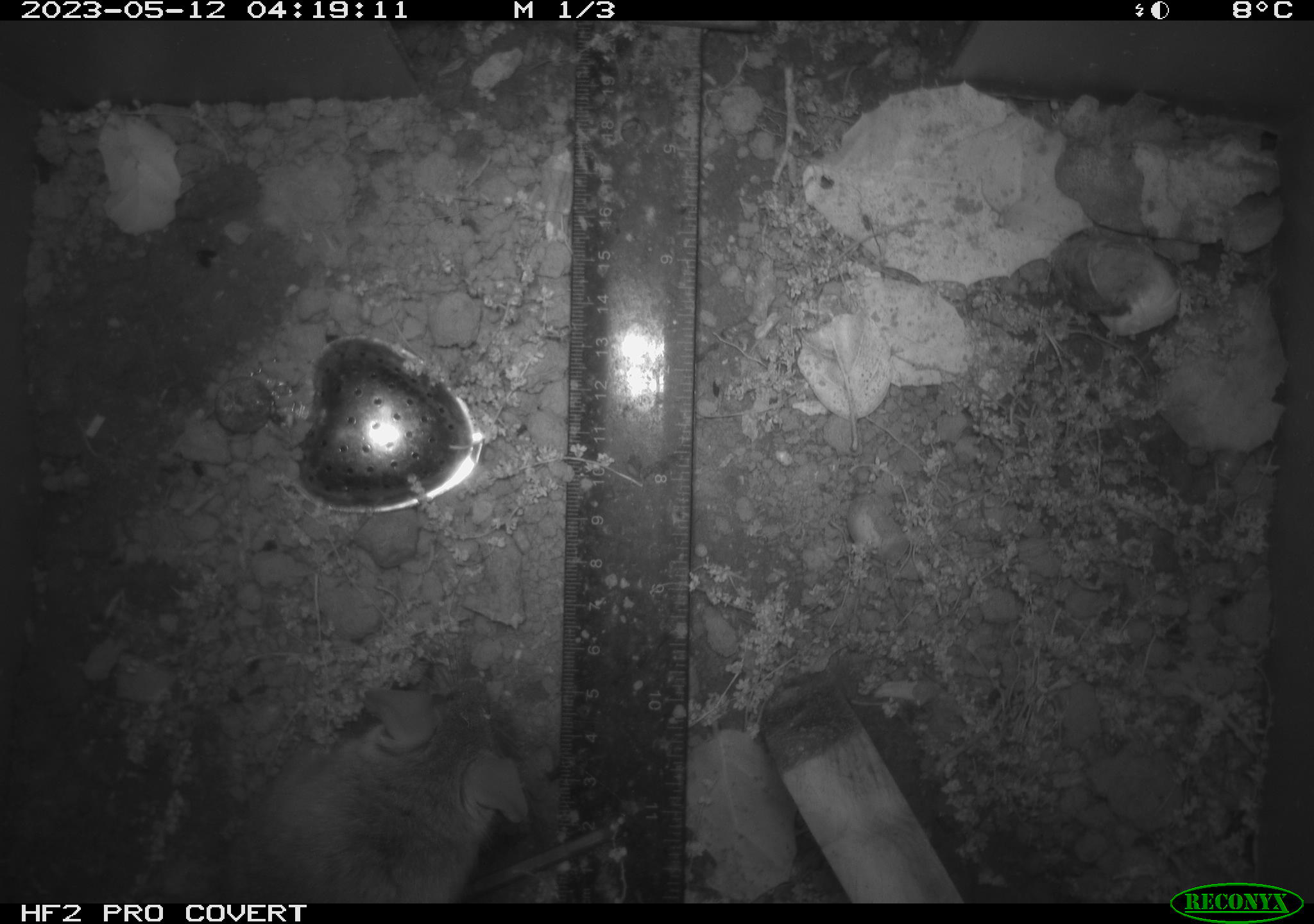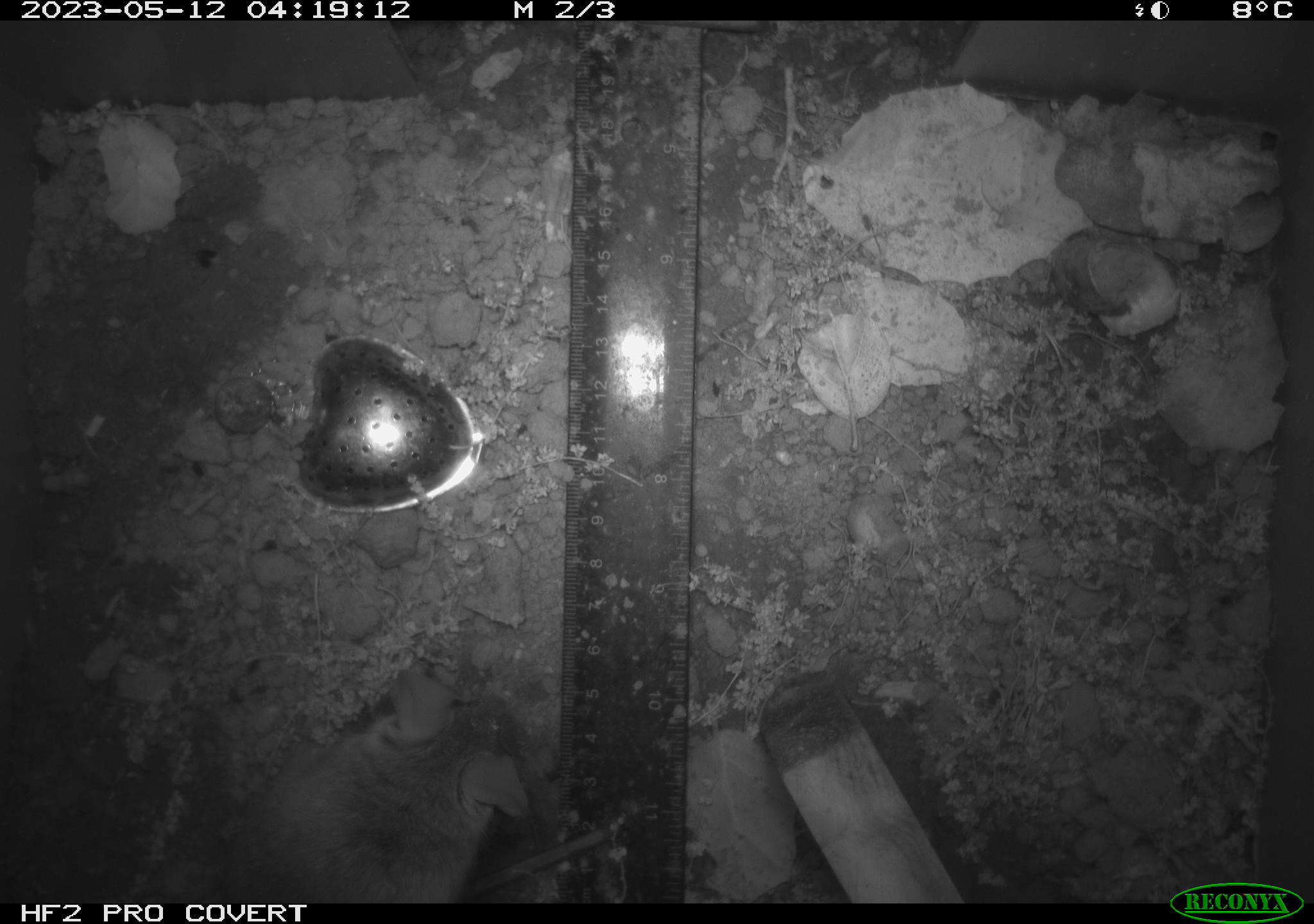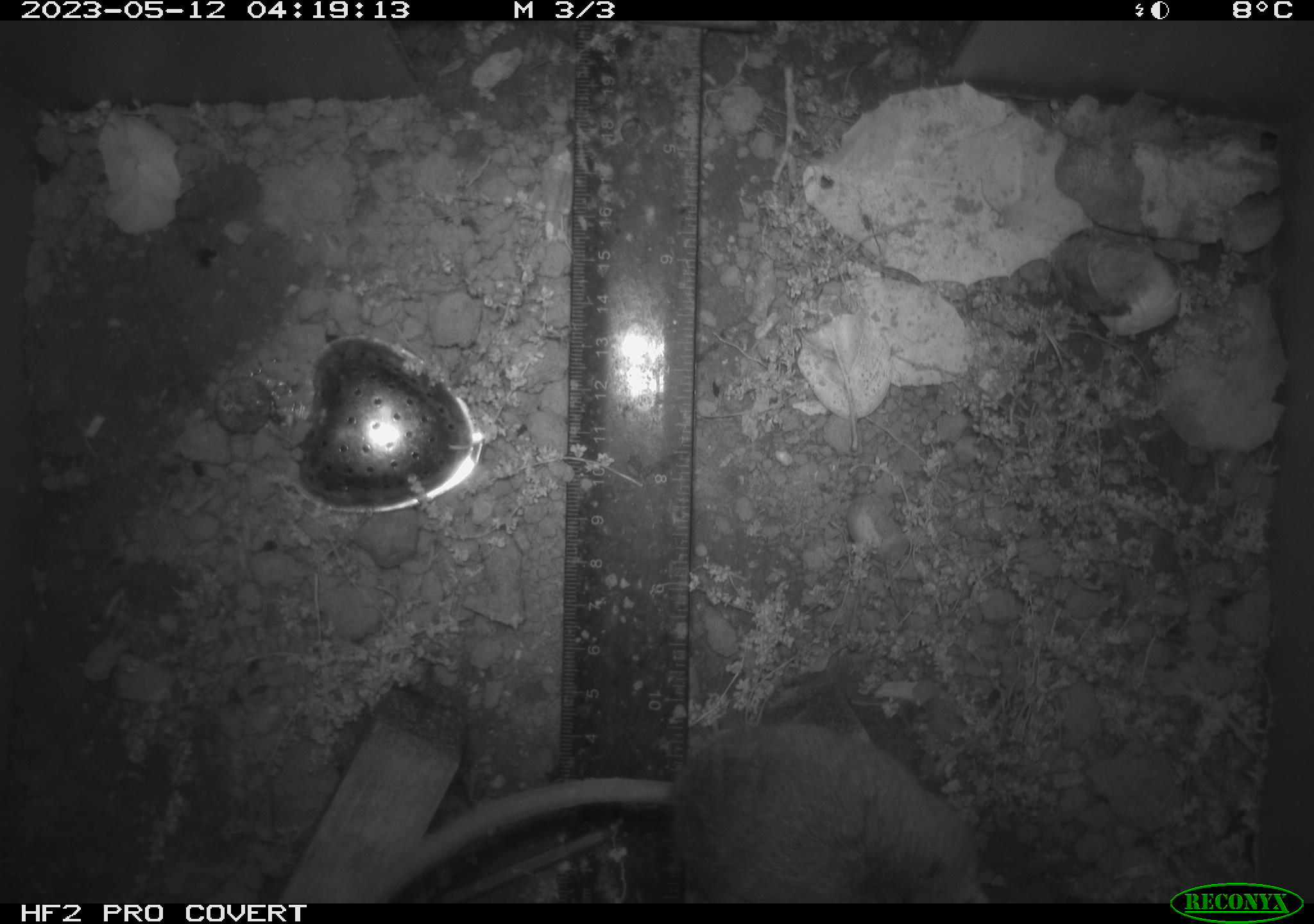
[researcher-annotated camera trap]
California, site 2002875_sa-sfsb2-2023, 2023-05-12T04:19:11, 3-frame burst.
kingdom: Animalia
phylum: Chordata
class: Mammalia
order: Rodentia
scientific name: Rodentia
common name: mouse species